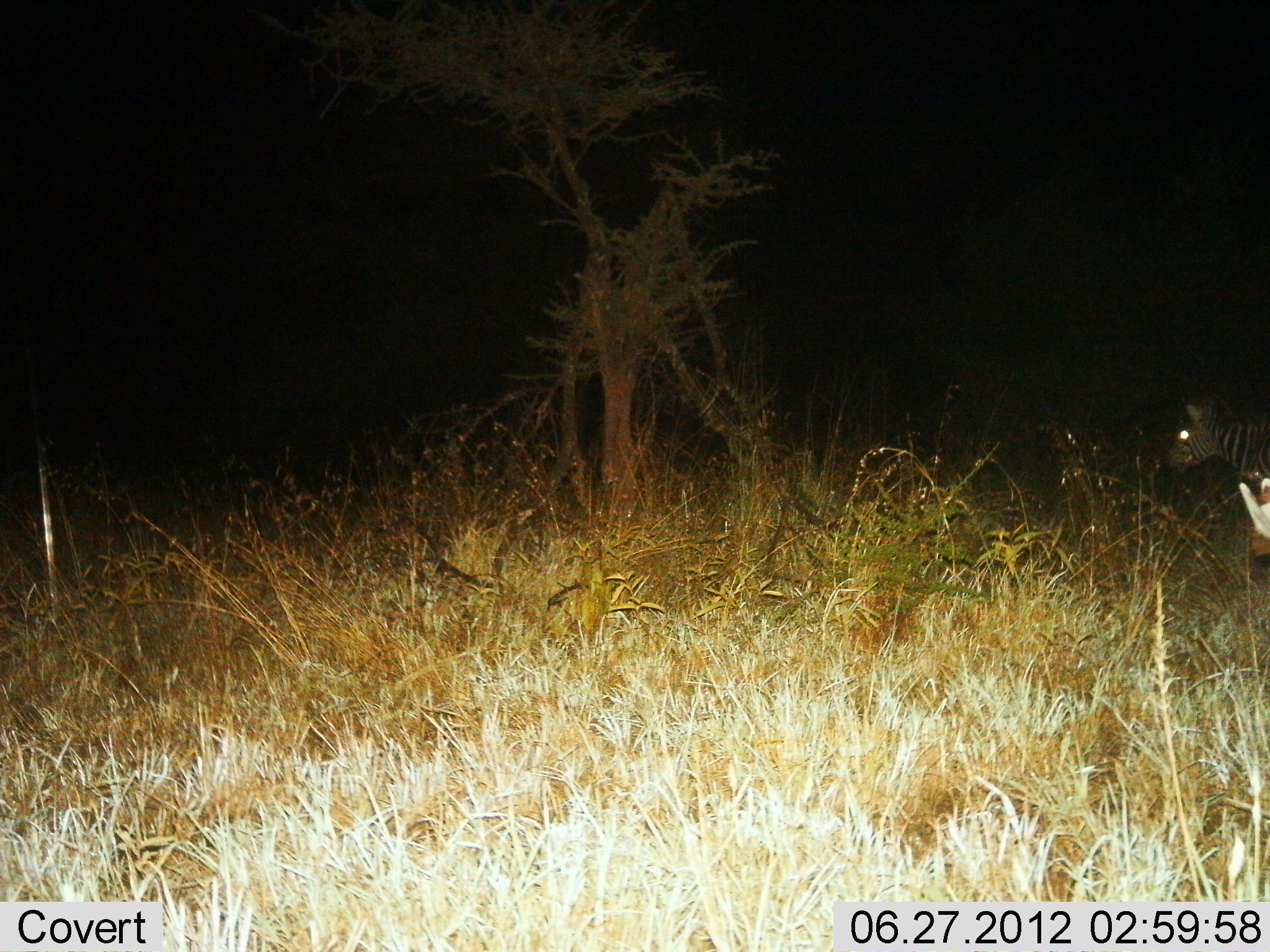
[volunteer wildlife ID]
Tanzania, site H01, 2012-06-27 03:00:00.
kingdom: Animalia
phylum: Chordata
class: Mammalia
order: Perissodactyla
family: Equidae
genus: Equus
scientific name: Equus quagga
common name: plains zebra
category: zebra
Zebra (plains zebra) (Equus quagga), count 1. Behavior (volunteer vote fractions): standing 64%, resting 9%, moving 36%, interacting 0%. Young present (vote fraction): 0%. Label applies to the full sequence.